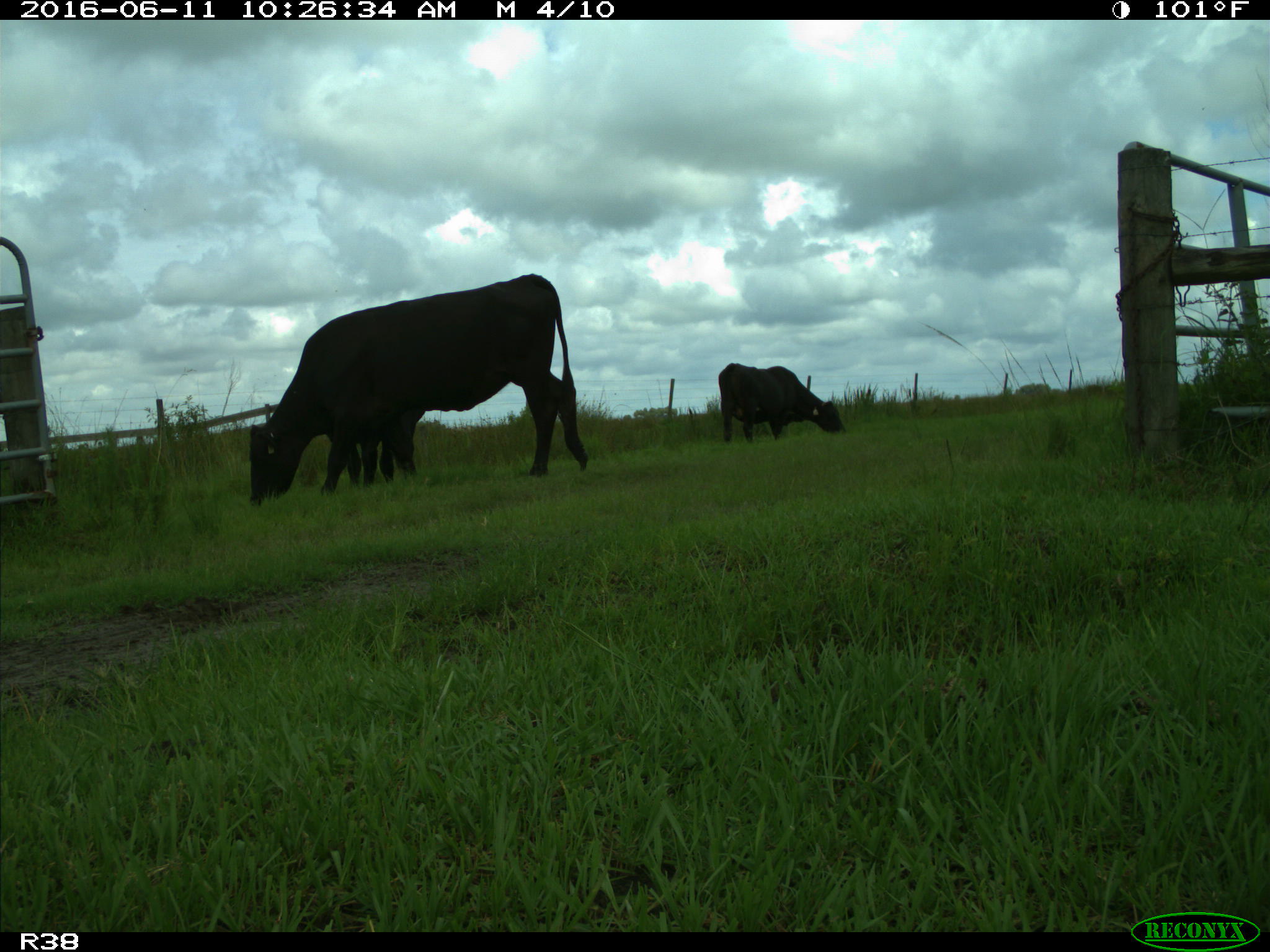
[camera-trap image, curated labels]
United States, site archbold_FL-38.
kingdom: Animalia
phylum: Chordata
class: Mammalia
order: Artiodactyla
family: Bovidae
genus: Bos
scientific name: Bos taurus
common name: domestic cow